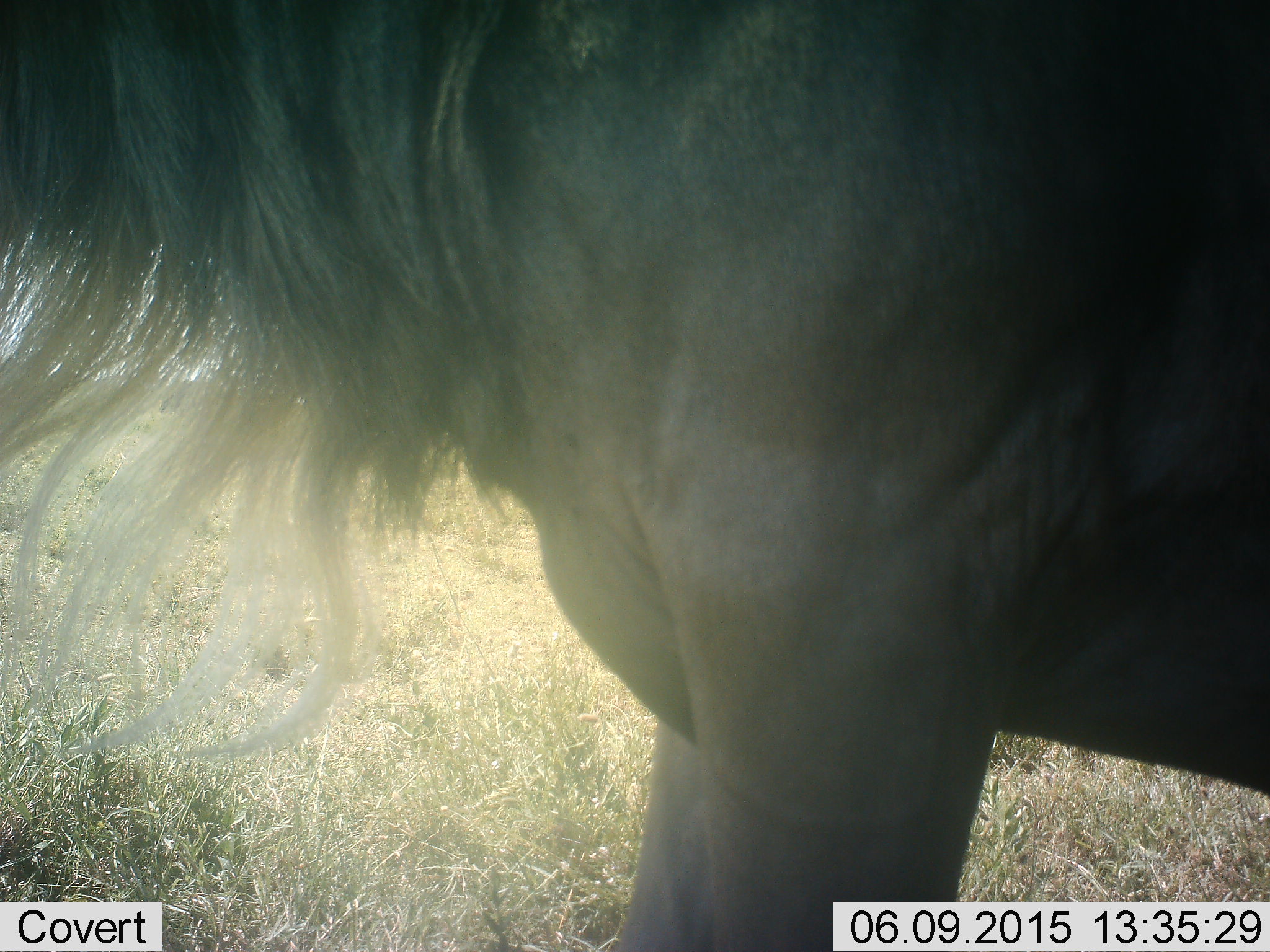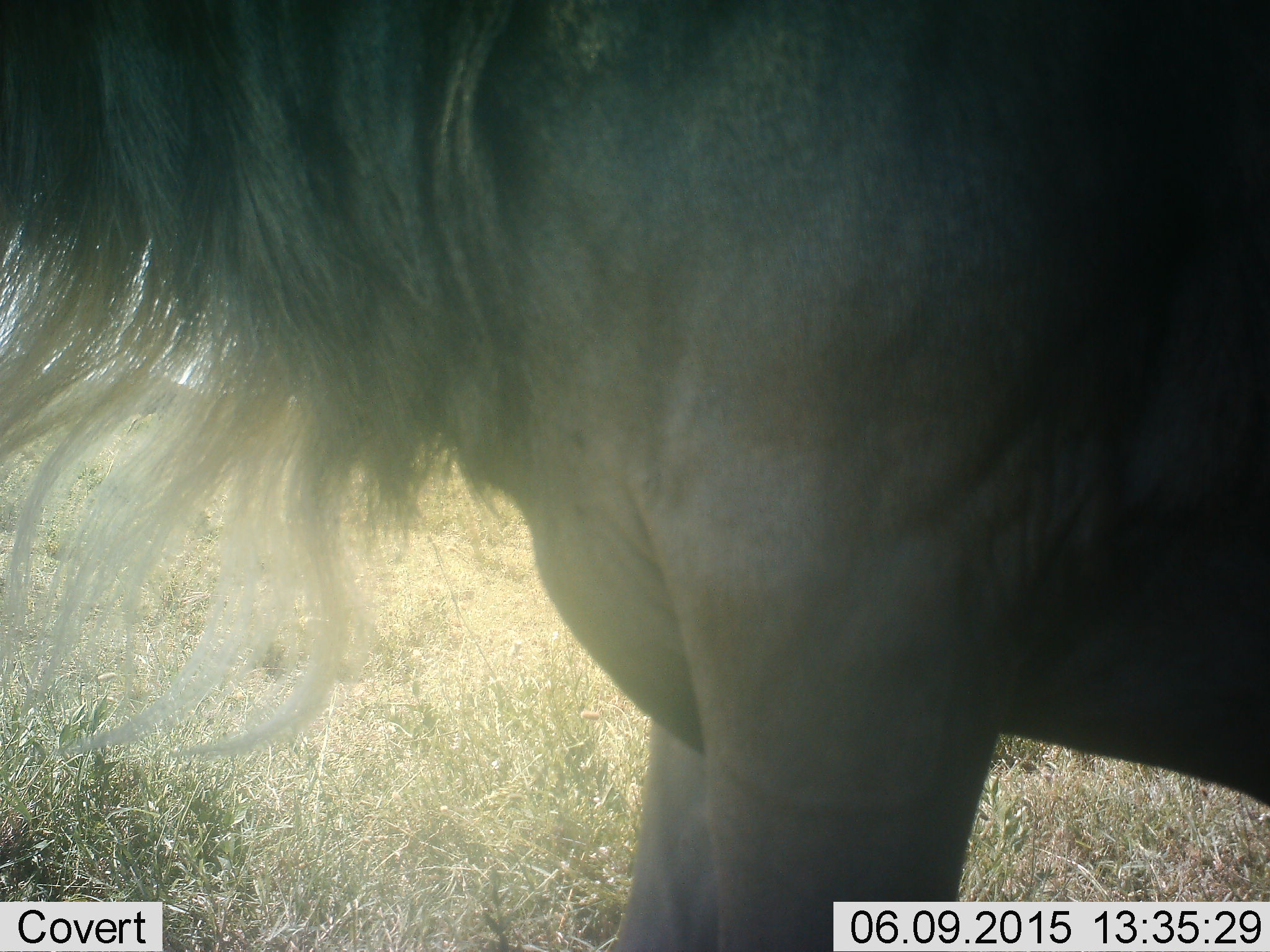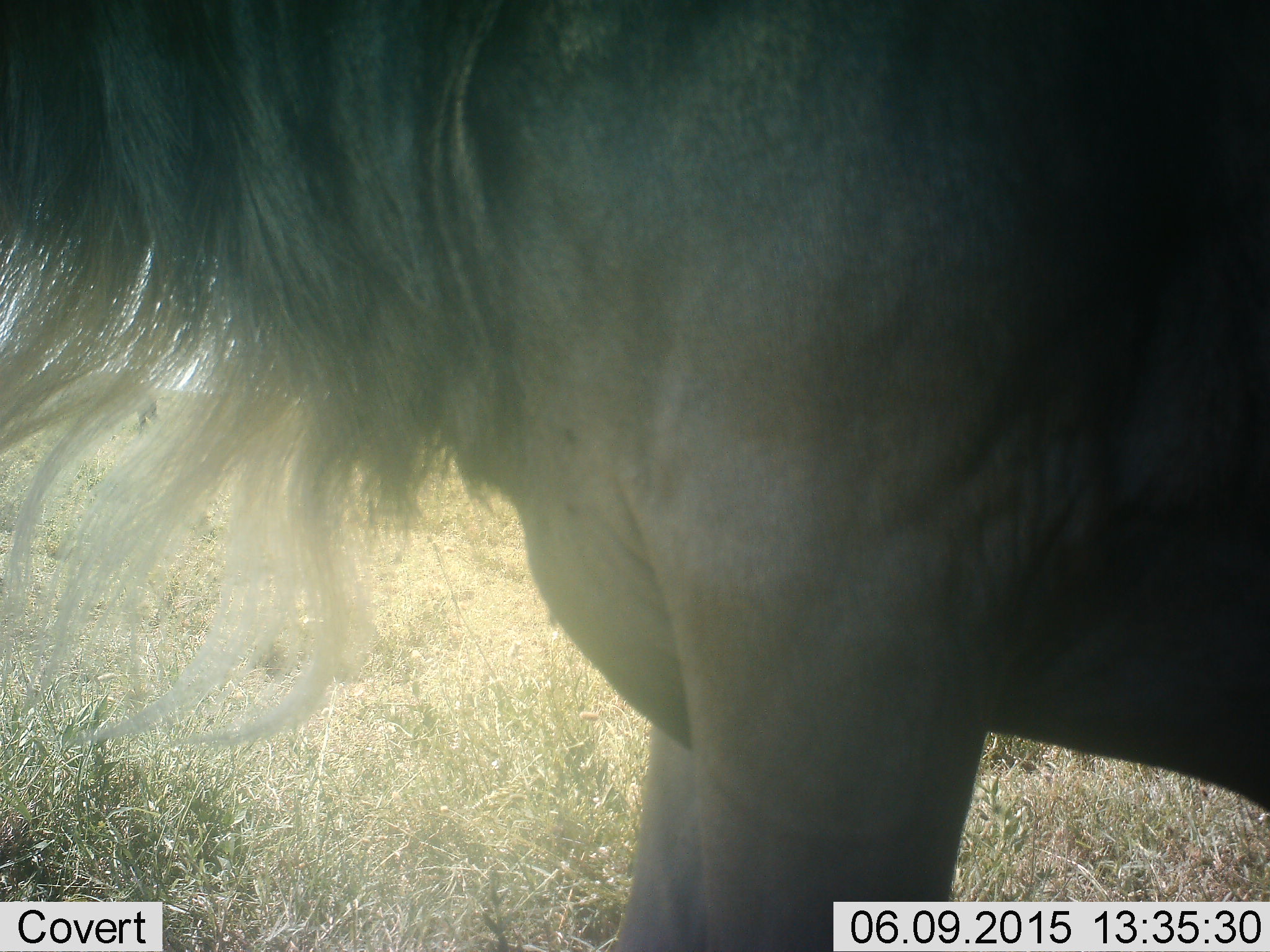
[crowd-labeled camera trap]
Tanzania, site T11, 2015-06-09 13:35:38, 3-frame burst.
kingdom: Animalia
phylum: Chordata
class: Mammalia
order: Artiodactyla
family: Bovidae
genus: Connochaetes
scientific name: Connochaetes taurinus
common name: blue wildebeest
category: wildebeest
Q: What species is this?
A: Wildebeest (blue wildebeest) (Connochaetes taurinus).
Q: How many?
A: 1.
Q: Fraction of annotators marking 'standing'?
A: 100%.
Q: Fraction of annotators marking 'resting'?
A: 0%.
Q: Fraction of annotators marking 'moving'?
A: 10%.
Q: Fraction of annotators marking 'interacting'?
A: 0%.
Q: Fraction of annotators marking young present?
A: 0%.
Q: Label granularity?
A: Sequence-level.